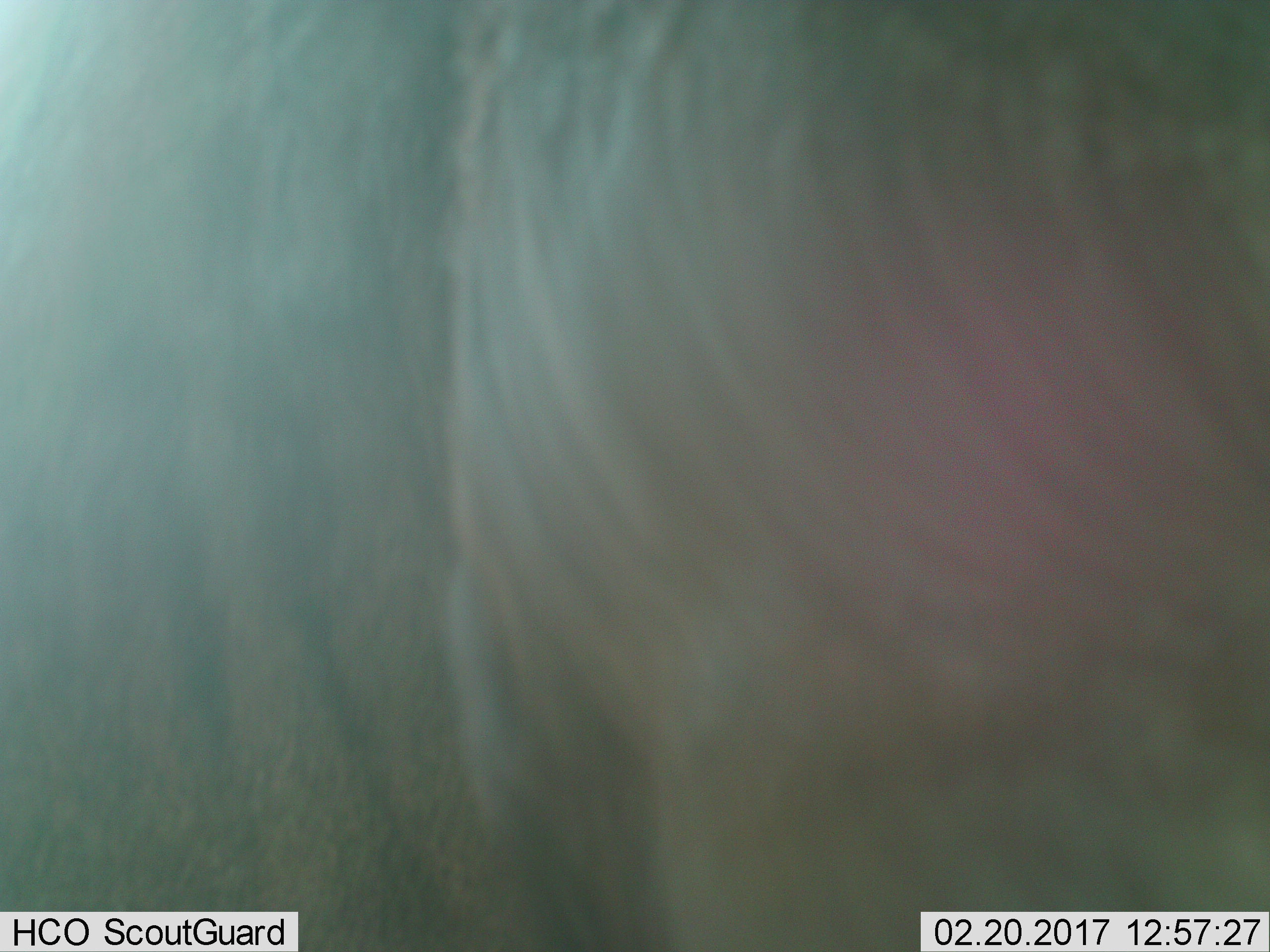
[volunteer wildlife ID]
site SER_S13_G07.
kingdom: Animalia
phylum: Chordata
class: Mammalia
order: Artiodactyla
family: Bovidae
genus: Connochaetes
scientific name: Connochaetes taurinus taurinus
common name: blue wildebeest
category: wildebeestblue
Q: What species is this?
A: Wildebeestblue (blue wildebeest) (Connochaetes taurinus taurinus).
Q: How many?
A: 1.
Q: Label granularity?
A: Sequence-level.